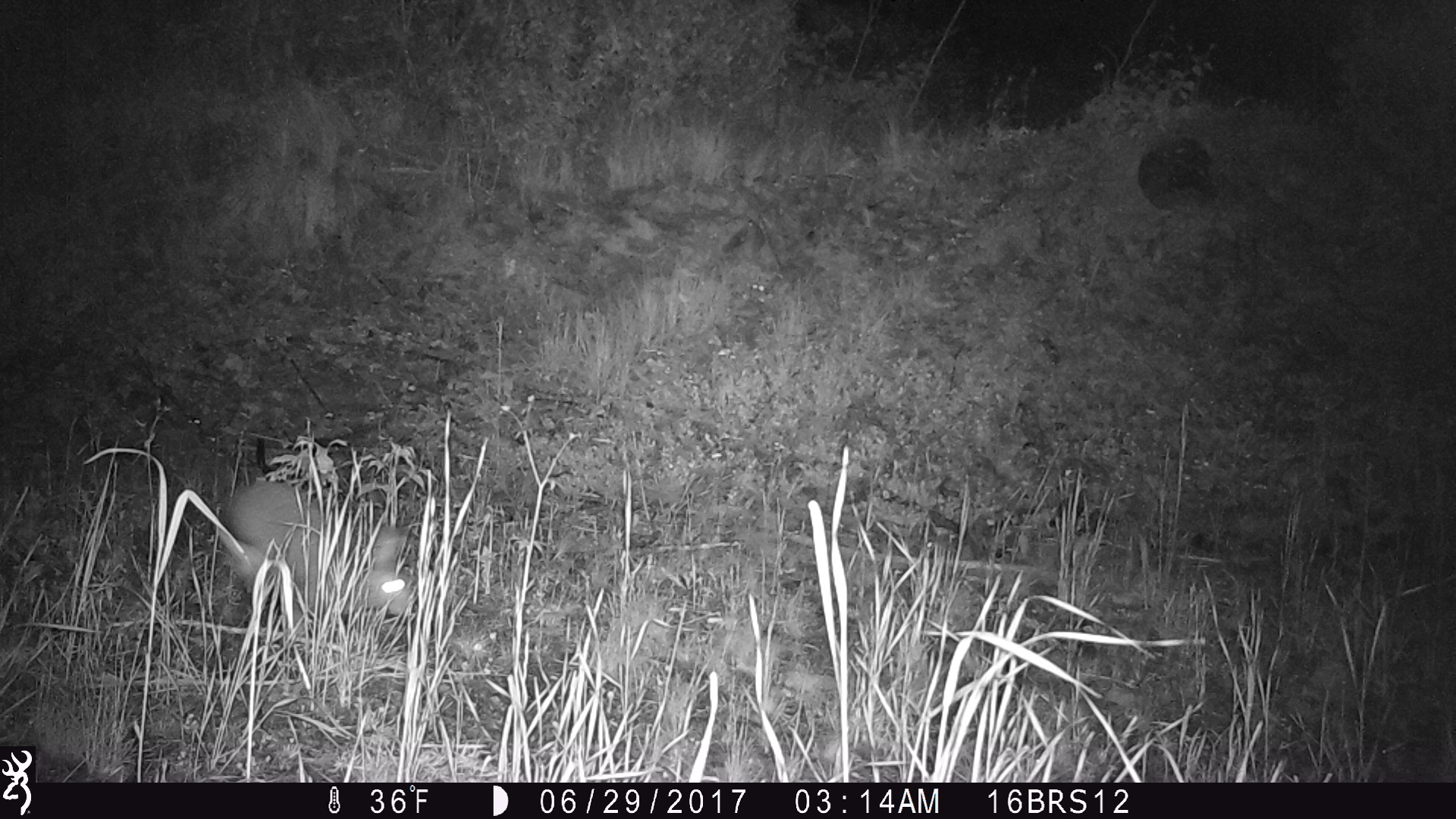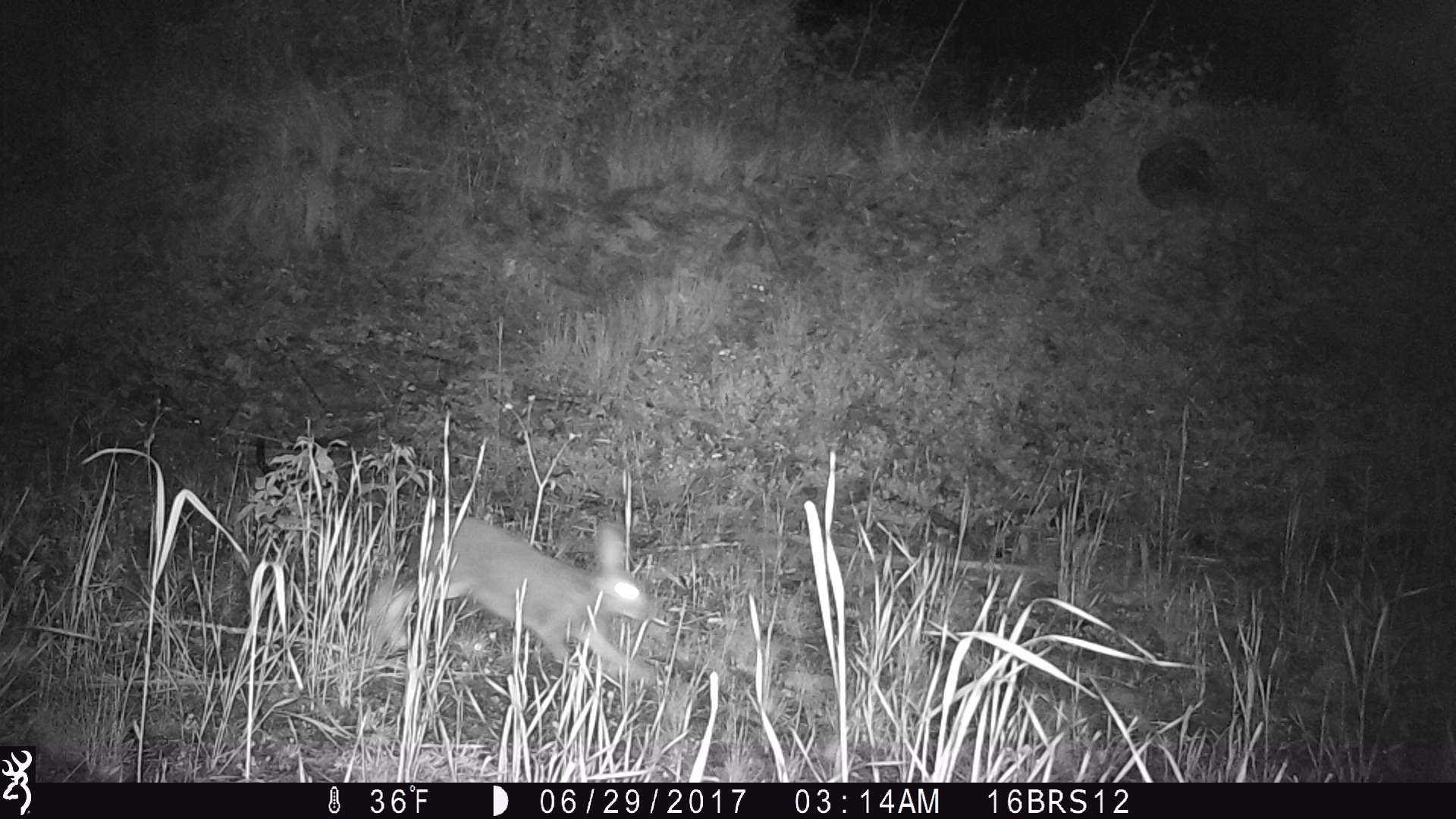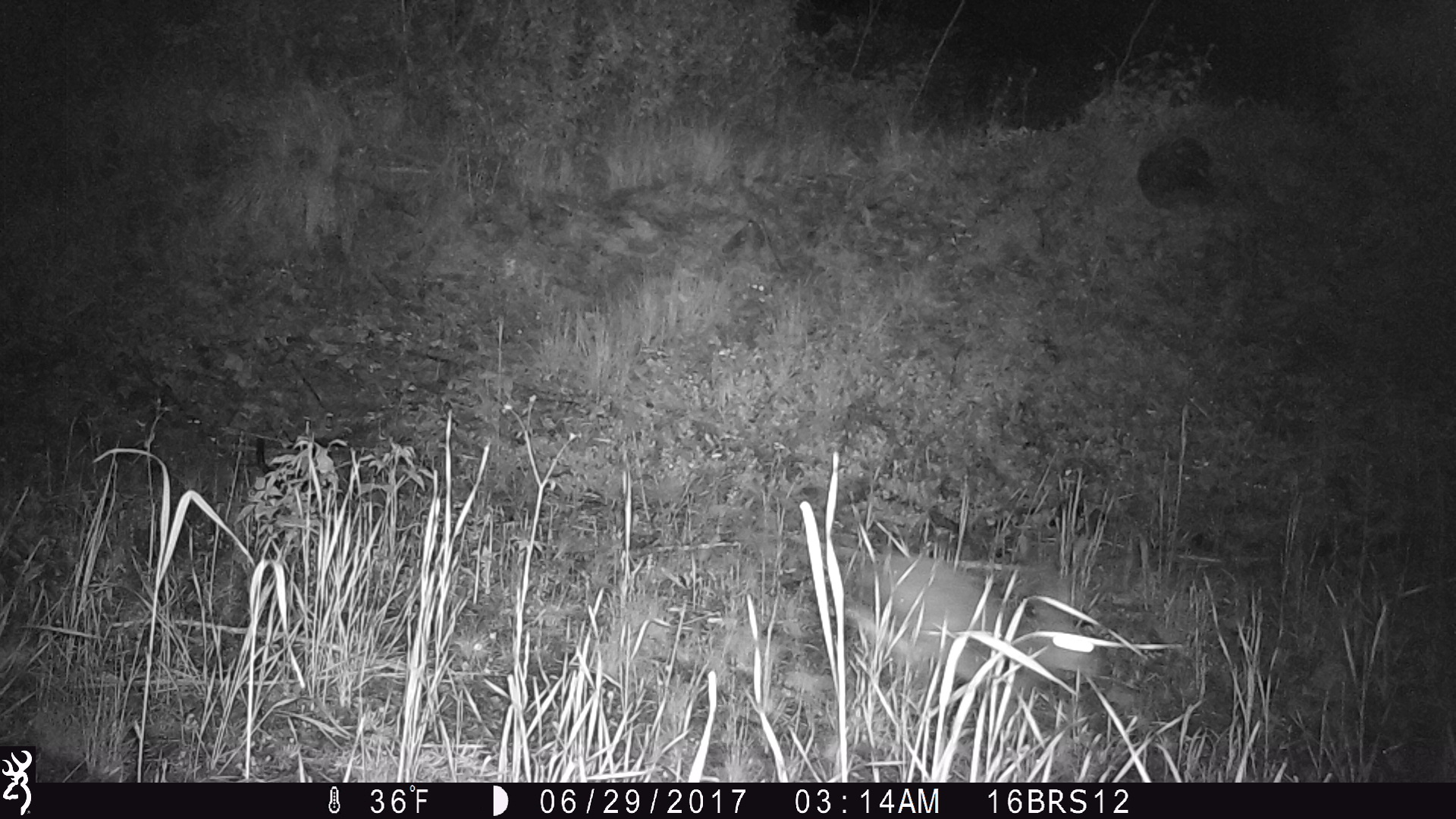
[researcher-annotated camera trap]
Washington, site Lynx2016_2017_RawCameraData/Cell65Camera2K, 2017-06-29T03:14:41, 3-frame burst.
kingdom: Animalia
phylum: Chordata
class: Mammalia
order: Lagomorpha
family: Leporidae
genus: Lepus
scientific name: Lepus americanus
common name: snowshoe hare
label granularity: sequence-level